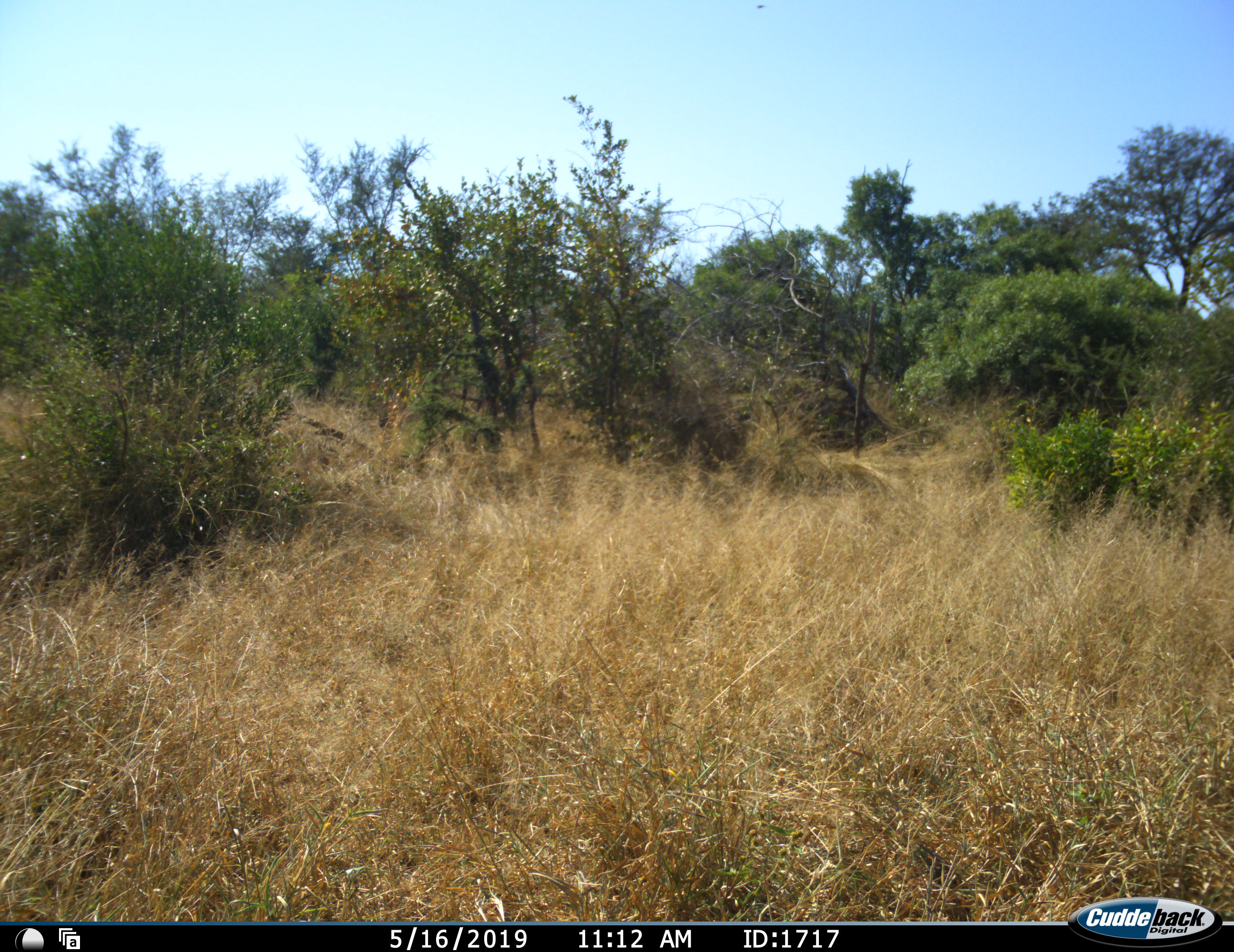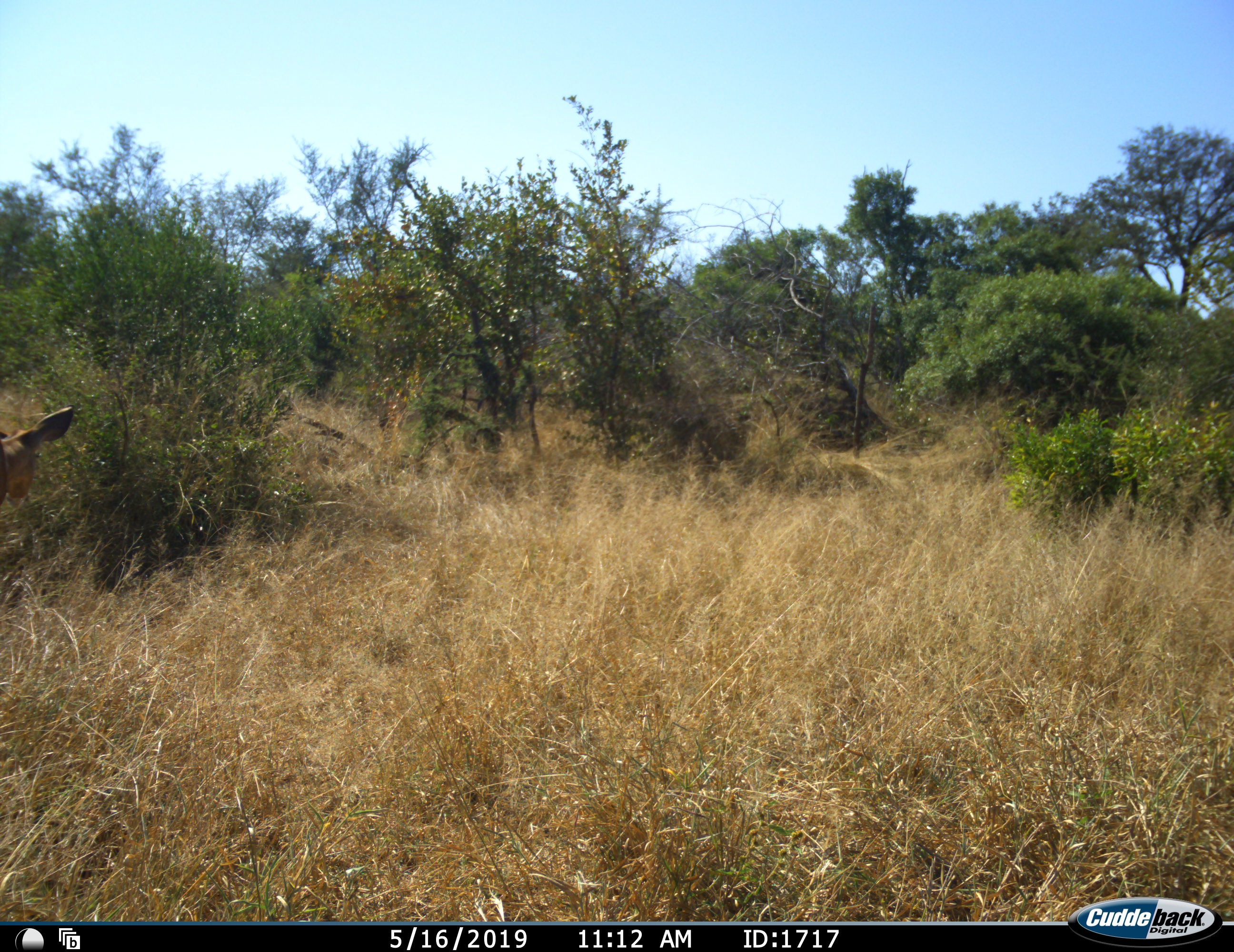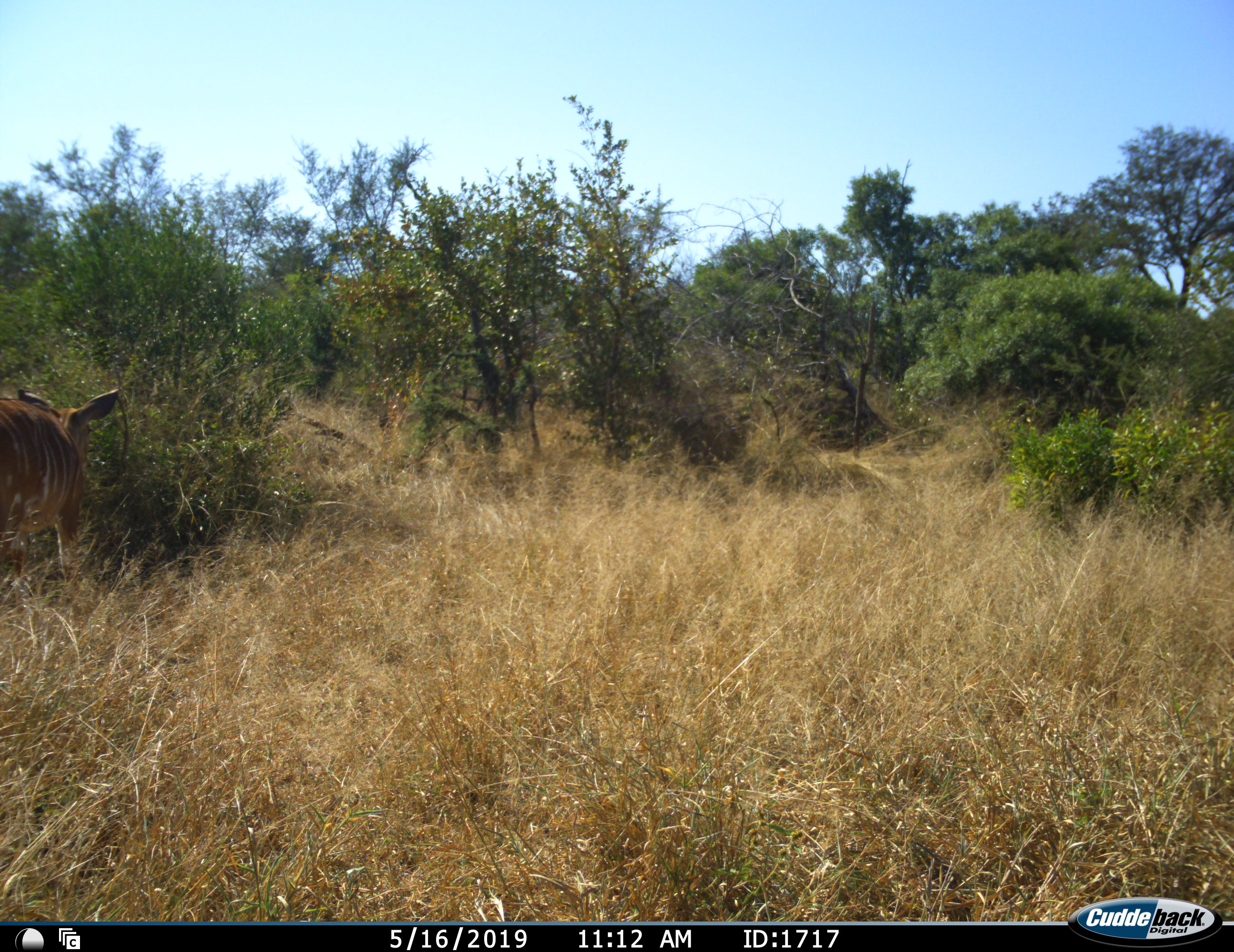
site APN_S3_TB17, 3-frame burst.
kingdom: Animalia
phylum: Chordata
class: Mammalia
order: Artiodactyla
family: Bovidae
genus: Tragelaphus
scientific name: Tragelaphus angasii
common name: nyala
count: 1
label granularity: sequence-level